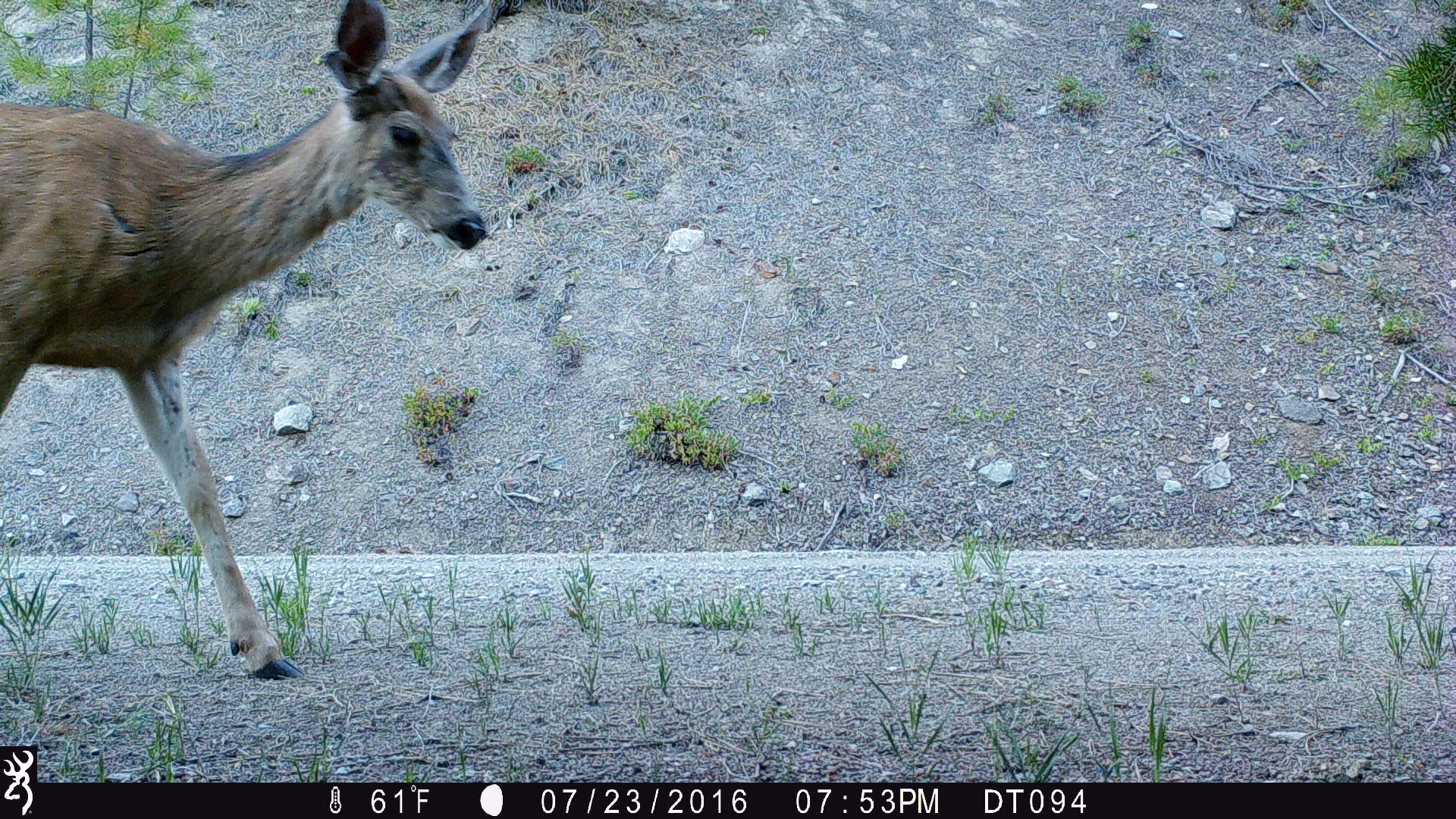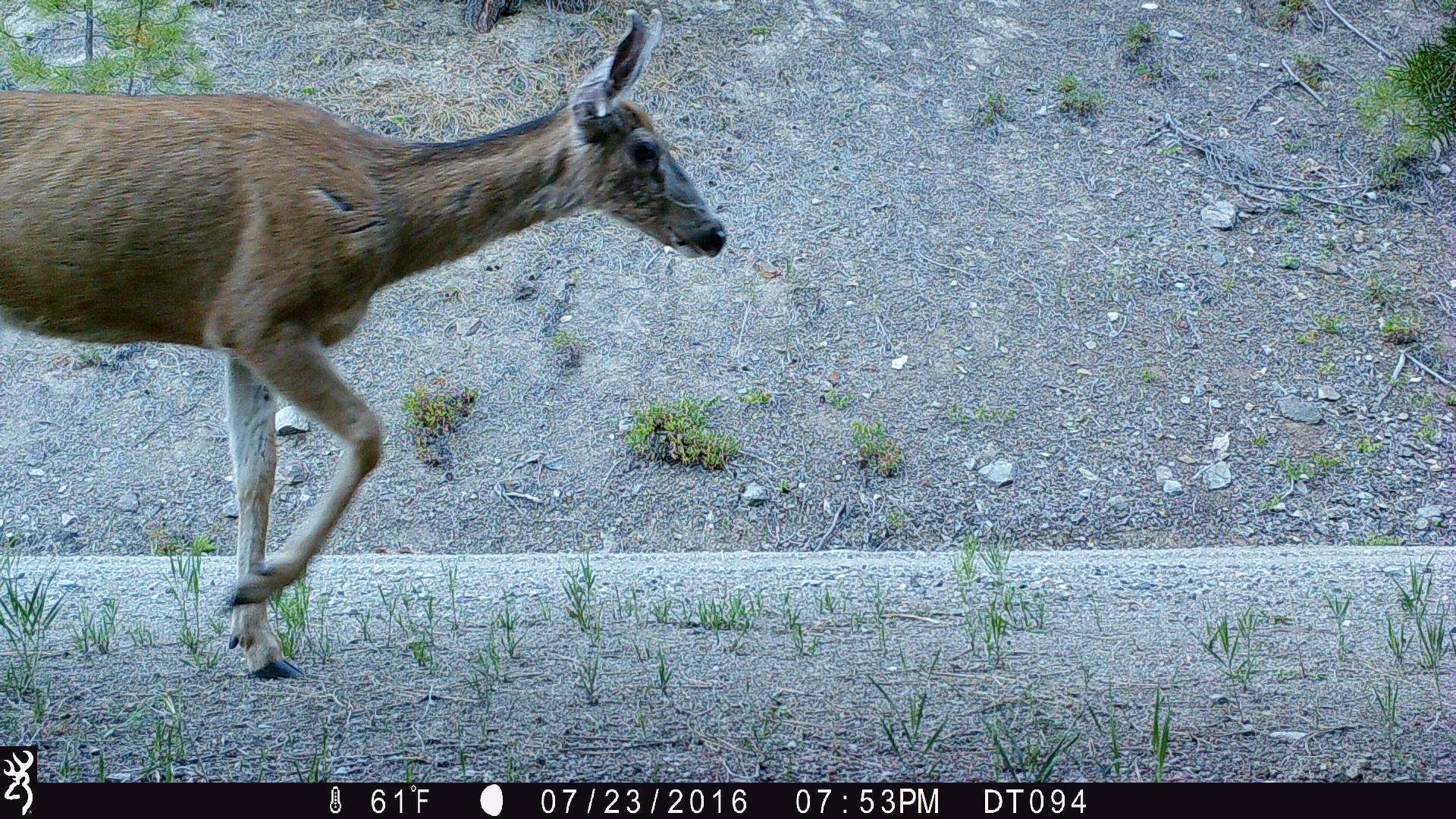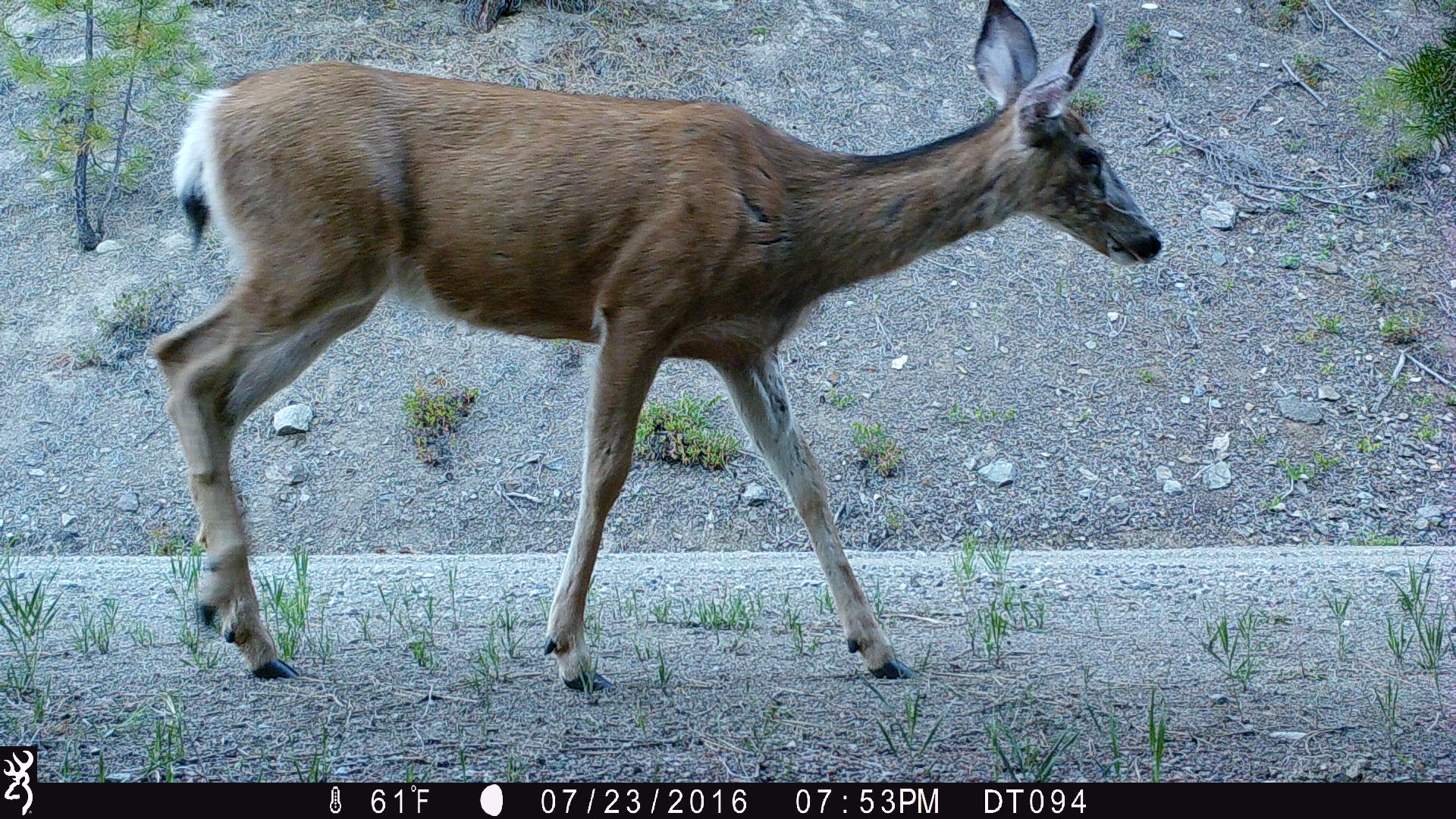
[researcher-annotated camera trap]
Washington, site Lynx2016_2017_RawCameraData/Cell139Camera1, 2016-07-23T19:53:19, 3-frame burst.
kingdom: Animalia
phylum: Chordata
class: Mammalia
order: Artiodactyla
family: Cervidae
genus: Odocoileus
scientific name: Odocoileus hemionus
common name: mule deer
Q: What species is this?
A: Odocoileus hemionus (mule deer).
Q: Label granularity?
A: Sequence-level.